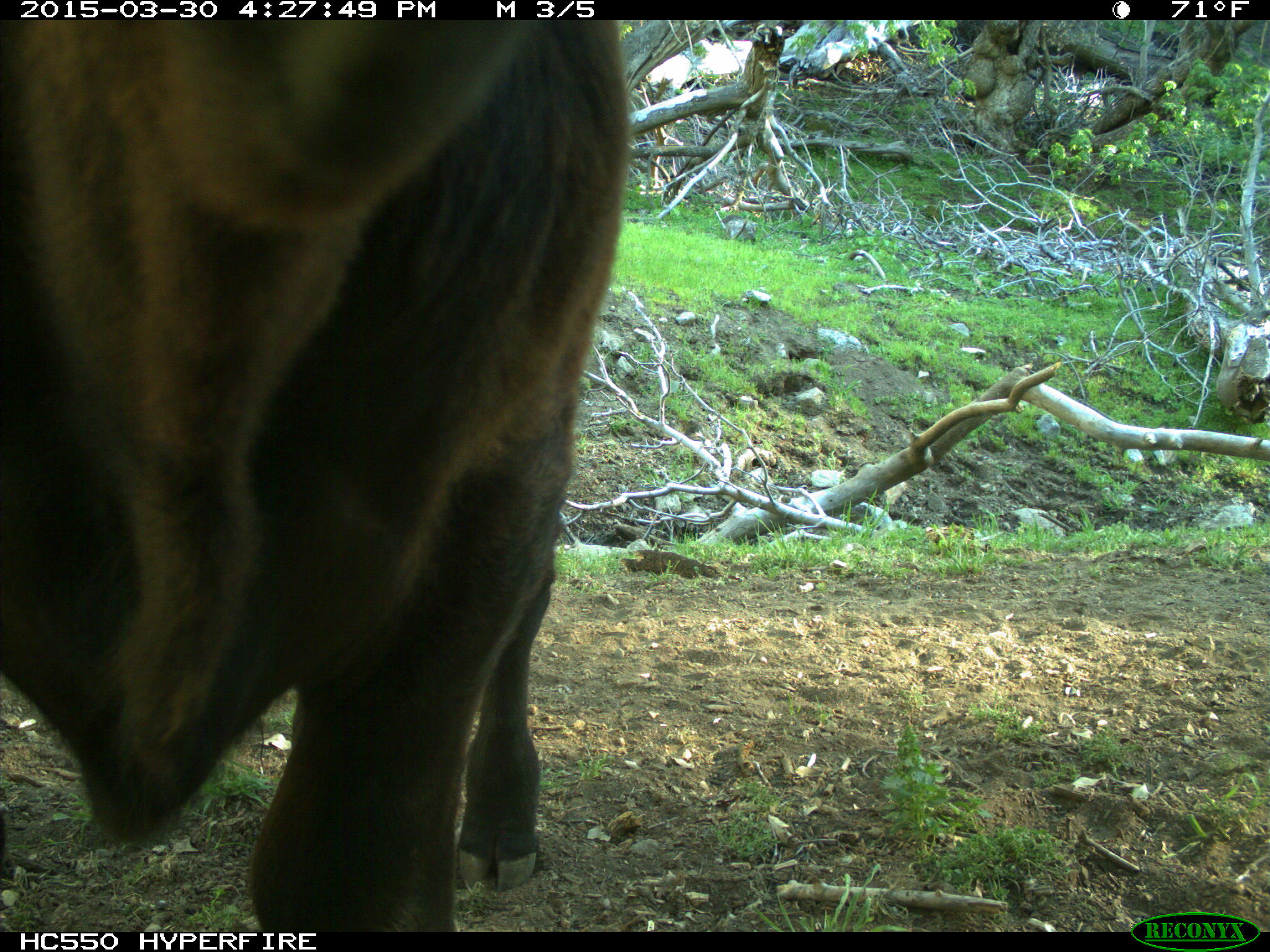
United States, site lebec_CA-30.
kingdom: Animalia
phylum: Chordata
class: Mammalia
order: Artiodactyla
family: Bovidae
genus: Bos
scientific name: Bos taurus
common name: domestic cow